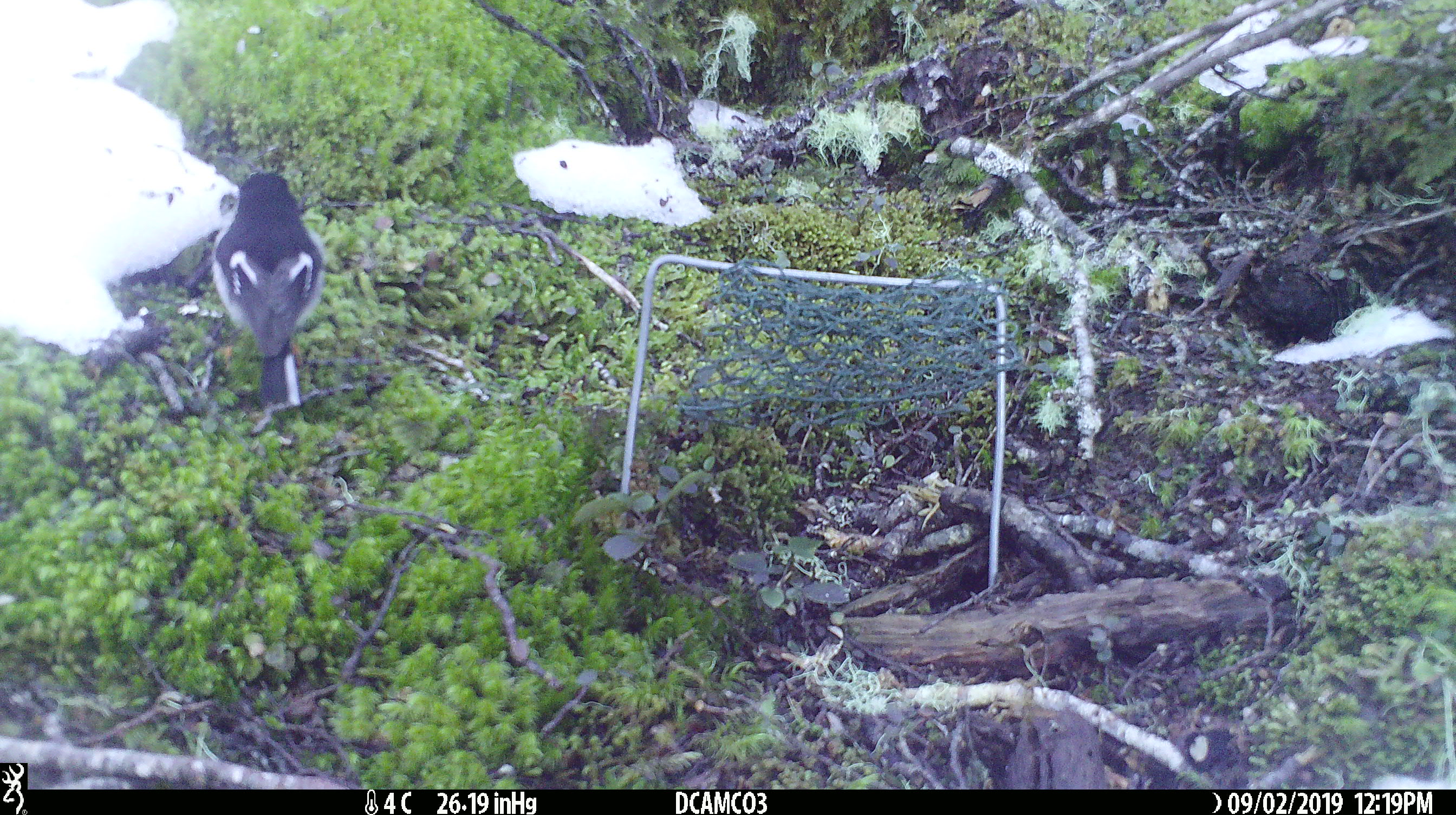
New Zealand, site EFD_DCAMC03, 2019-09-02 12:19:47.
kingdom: Animalia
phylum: Chordata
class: Aves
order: Passeriformes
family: Petroicidae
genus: Petroica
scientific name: Petroica macrocephala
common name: tomtit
Tomtit (Petroica macrocephala).